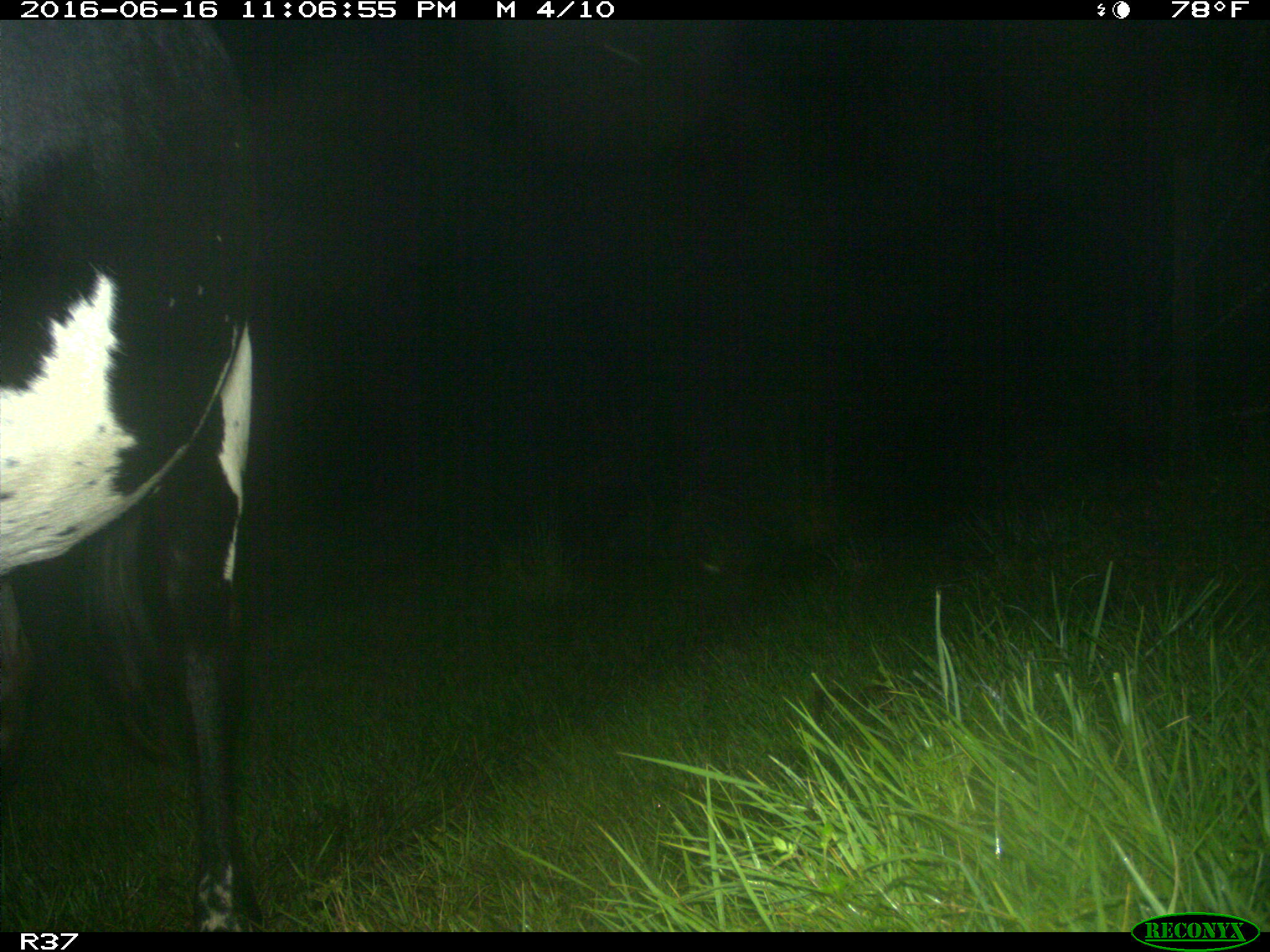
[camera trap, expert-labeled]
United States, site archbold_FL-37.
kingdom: Animalia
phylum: Chordata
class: Mammalia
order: Artiodactyla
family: Bovidae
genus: Bos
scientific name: Bos taurus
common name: domestic cow